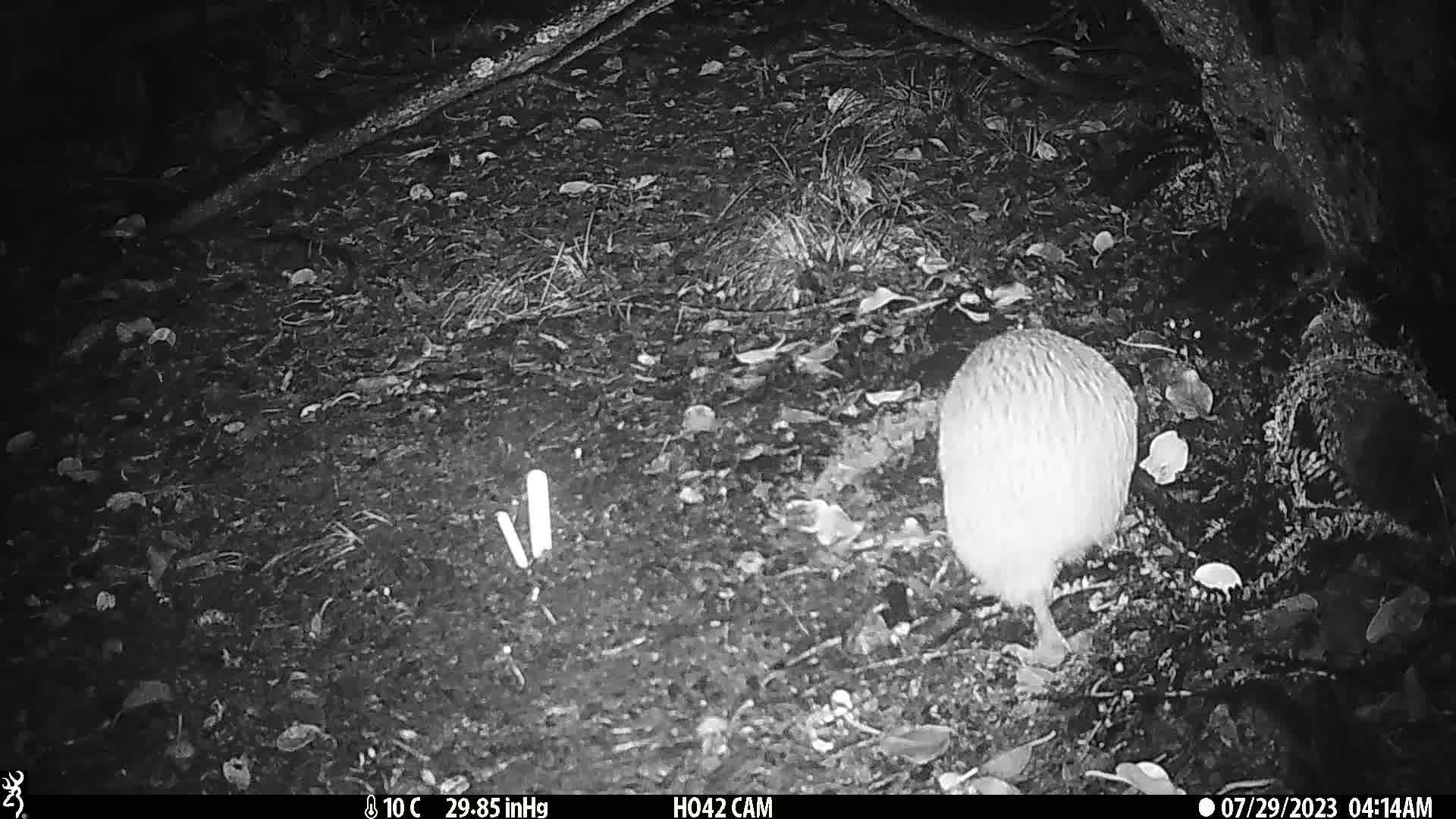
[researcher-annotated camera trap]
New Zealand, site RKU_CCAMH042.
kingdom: Animalia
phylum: Chordata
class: Aves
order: Apterygiformes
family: Apterygidae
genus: Apteryx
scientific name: Apteryx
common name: kiwi